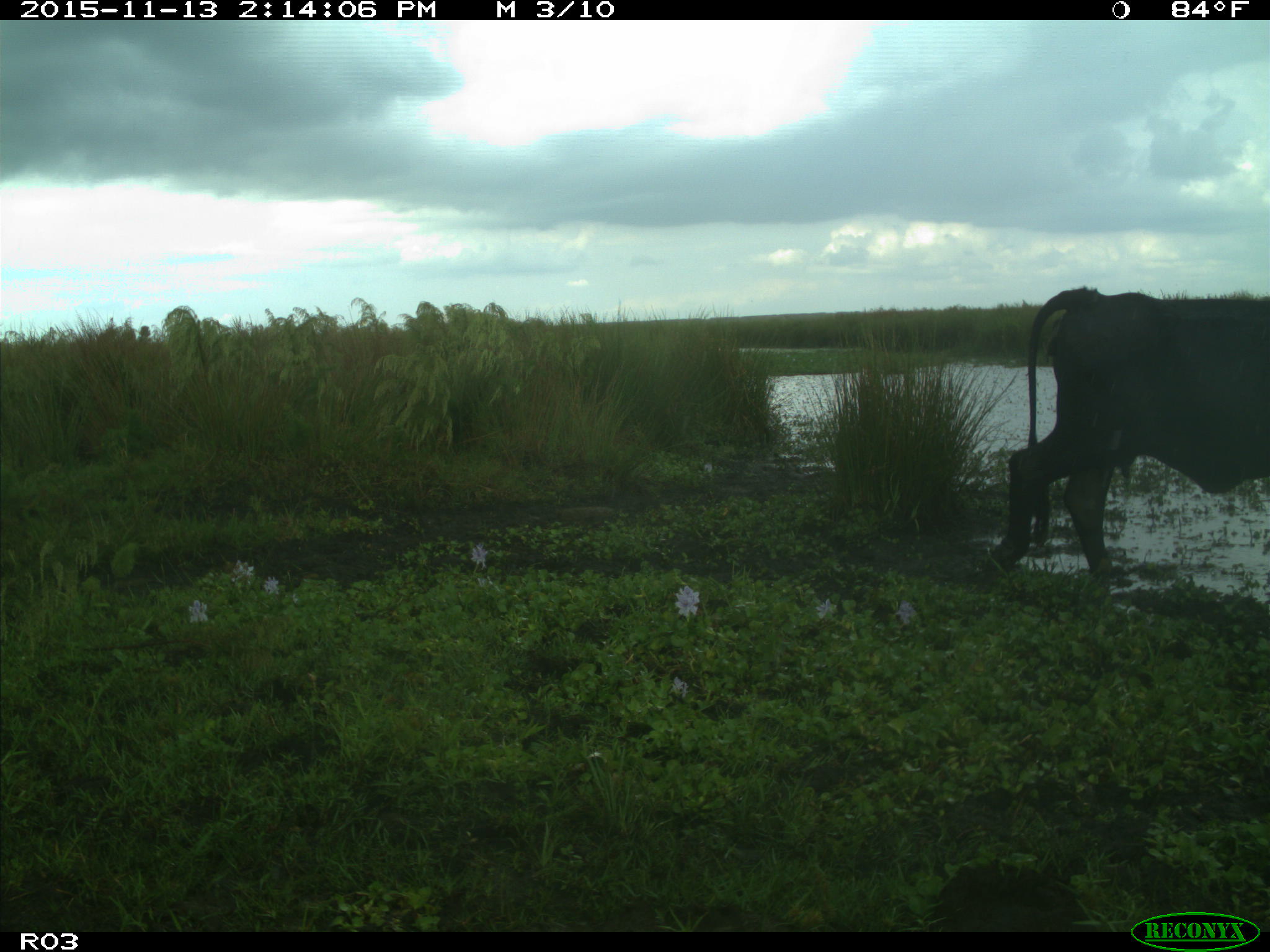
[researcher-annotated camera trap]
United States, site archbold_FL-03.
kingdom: Animalia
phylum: Chordata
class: Mammalia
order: Artiodactyla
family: Bovidae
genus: Bos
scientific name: Bos taurus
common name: domestic cow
Bos taurus (domestic cow).